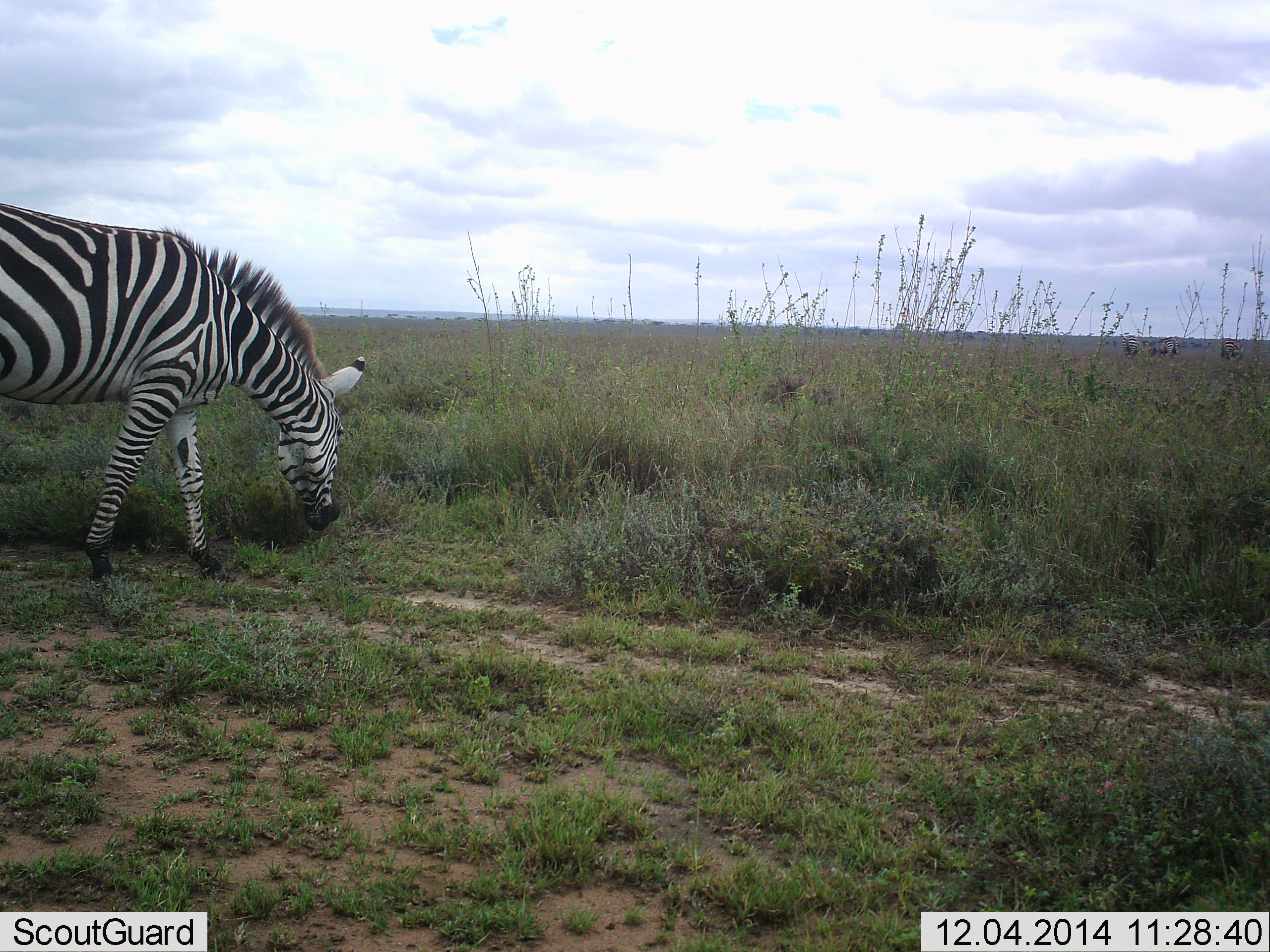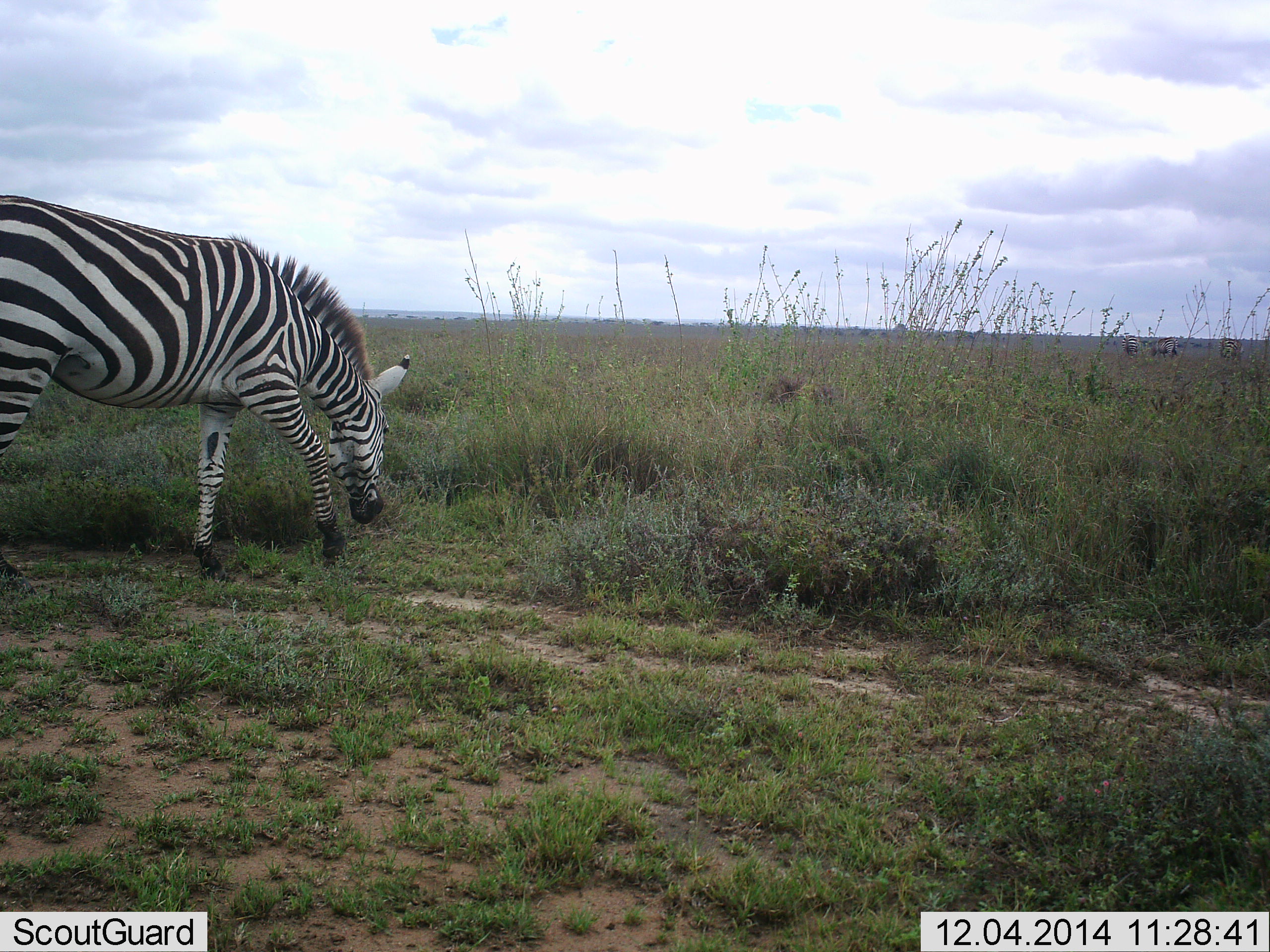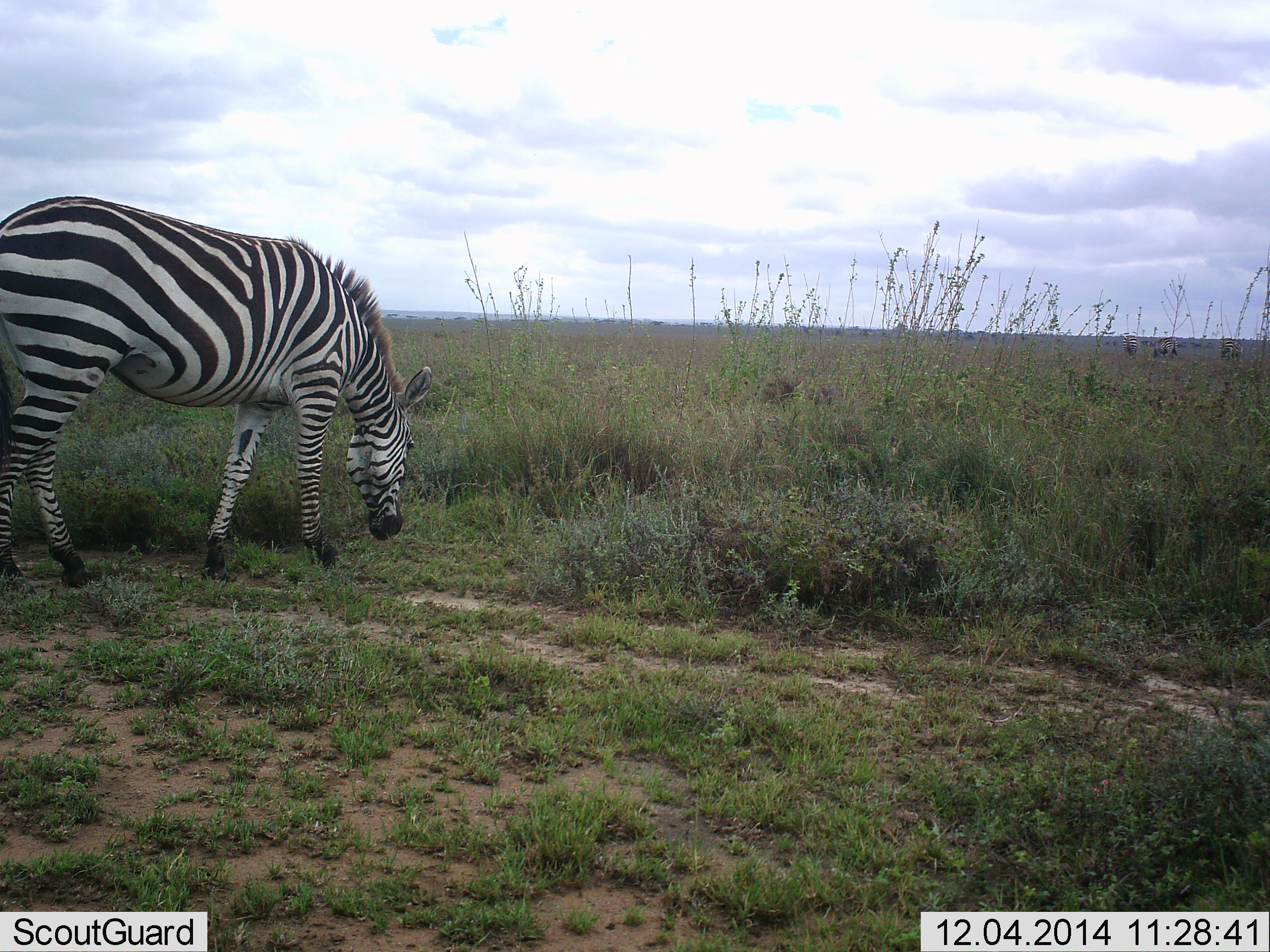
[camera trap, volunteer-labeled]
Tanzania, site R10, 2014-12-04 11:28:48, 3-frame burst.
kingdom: Animalia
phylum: Chordata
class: Mammalia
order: Perissodactyla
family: Equidae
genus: Equus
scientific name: Equus quagga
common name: plains zebra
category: zebra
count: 1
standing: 0%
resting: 0%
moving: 40%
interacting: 0%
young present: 0%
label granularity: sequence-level